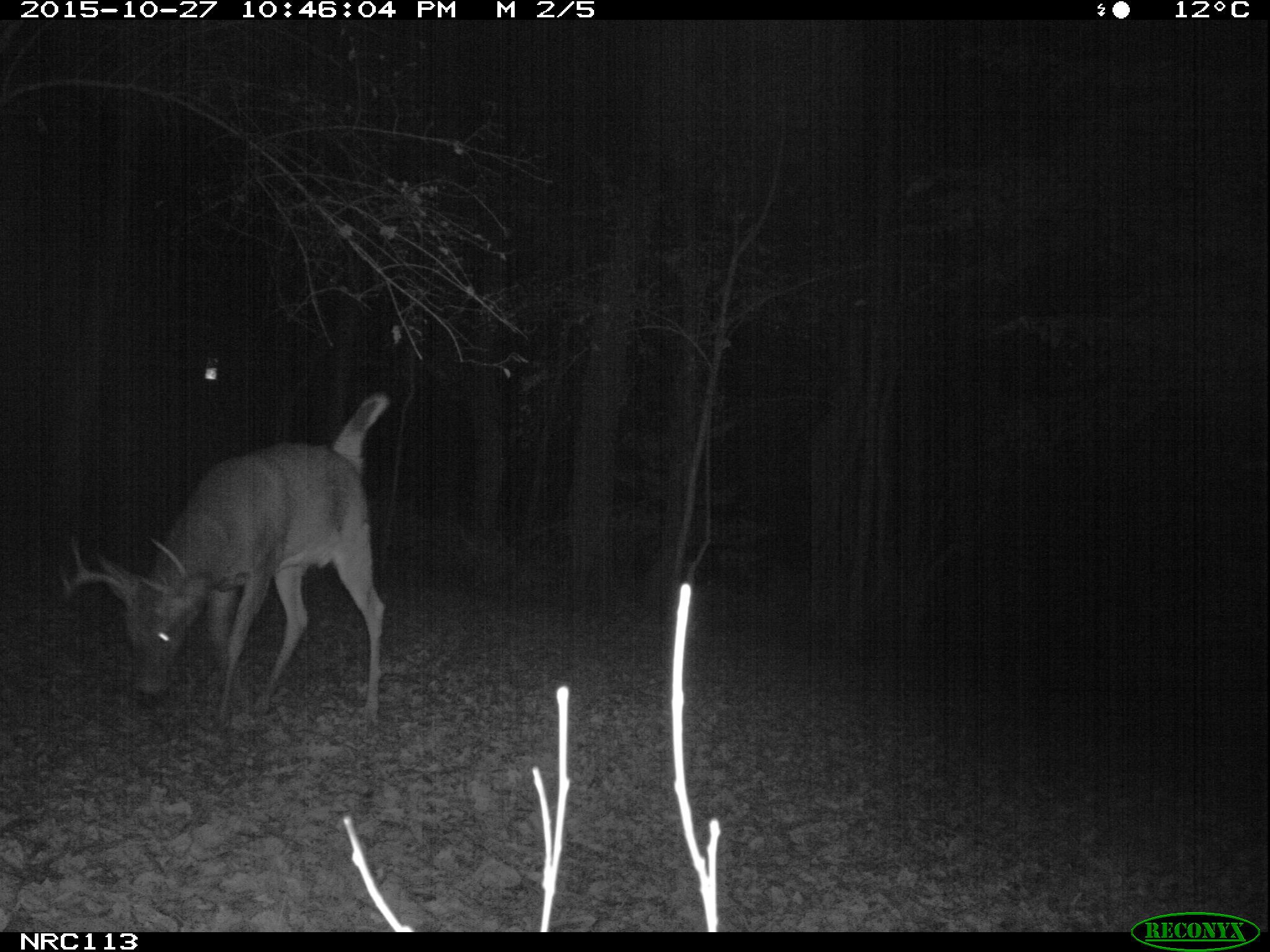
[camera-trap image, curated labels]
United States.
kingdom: Animalia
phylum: Chordata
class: Mammalia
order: Artiodactyla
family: Cervidae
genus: Odocoileus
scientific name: Odocoileus virginianus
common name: white-tailed deer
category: White Tailed Deer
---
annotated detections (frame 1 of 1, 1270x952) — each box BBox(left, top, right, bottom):
White Tailed Deer: BBox(67, 386, 413, 727)